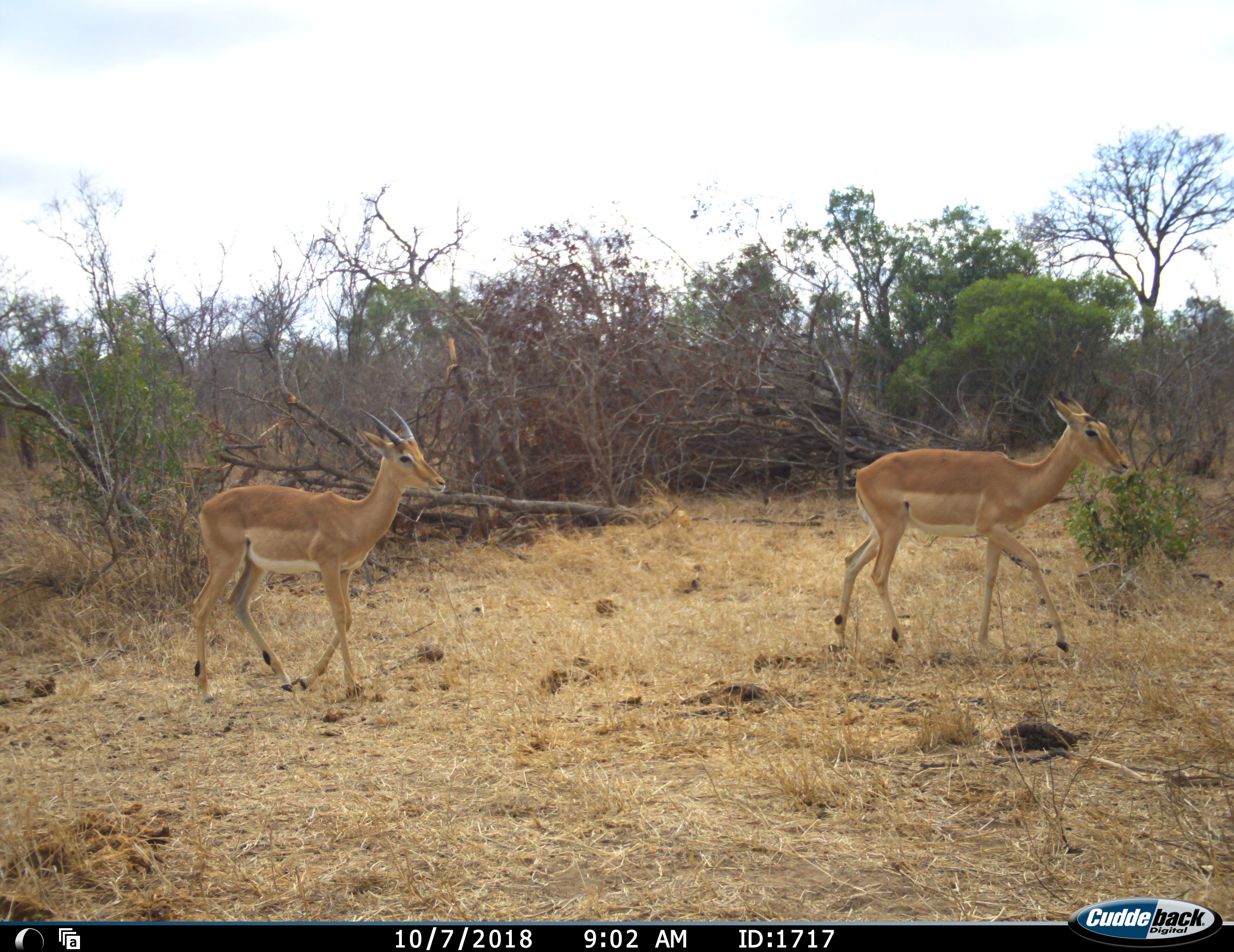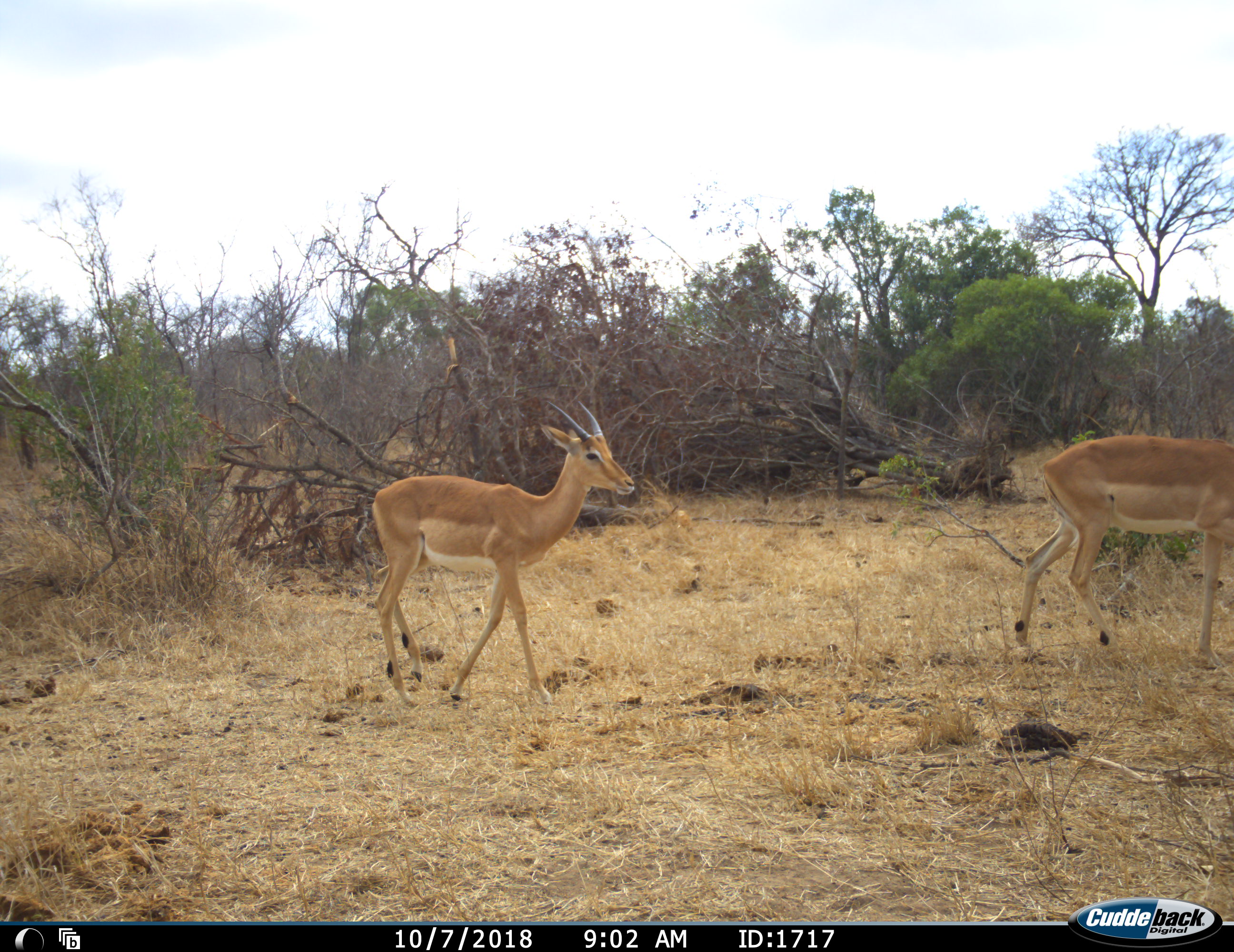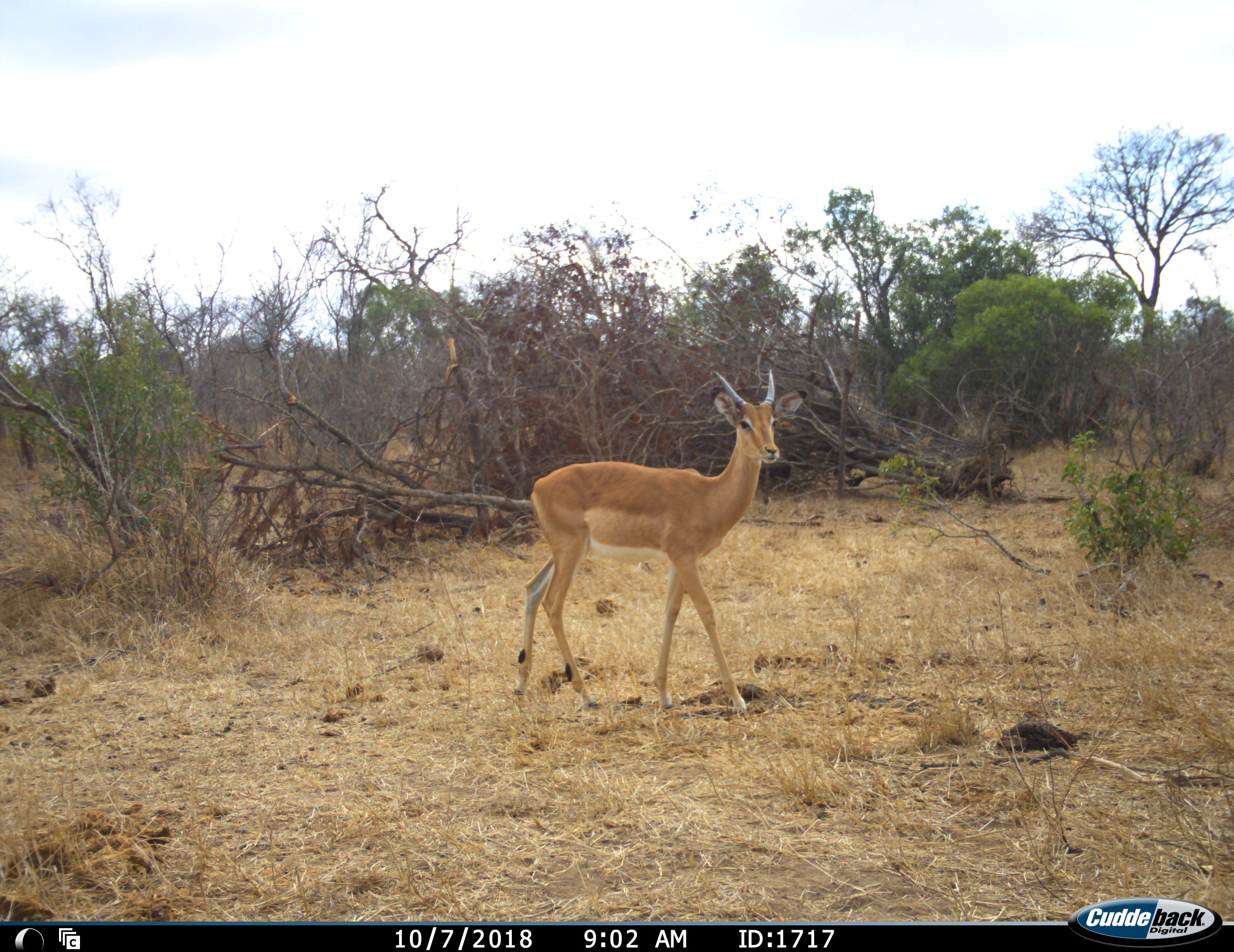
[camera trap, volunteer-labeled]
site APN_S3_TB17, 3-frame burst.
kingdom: Animalia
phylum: Chordata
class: Mammalia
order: Artiodactyla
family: Bovidae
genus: Aepyceros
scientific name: Aepyceros melampus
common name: impala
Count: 2.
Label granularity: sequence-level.